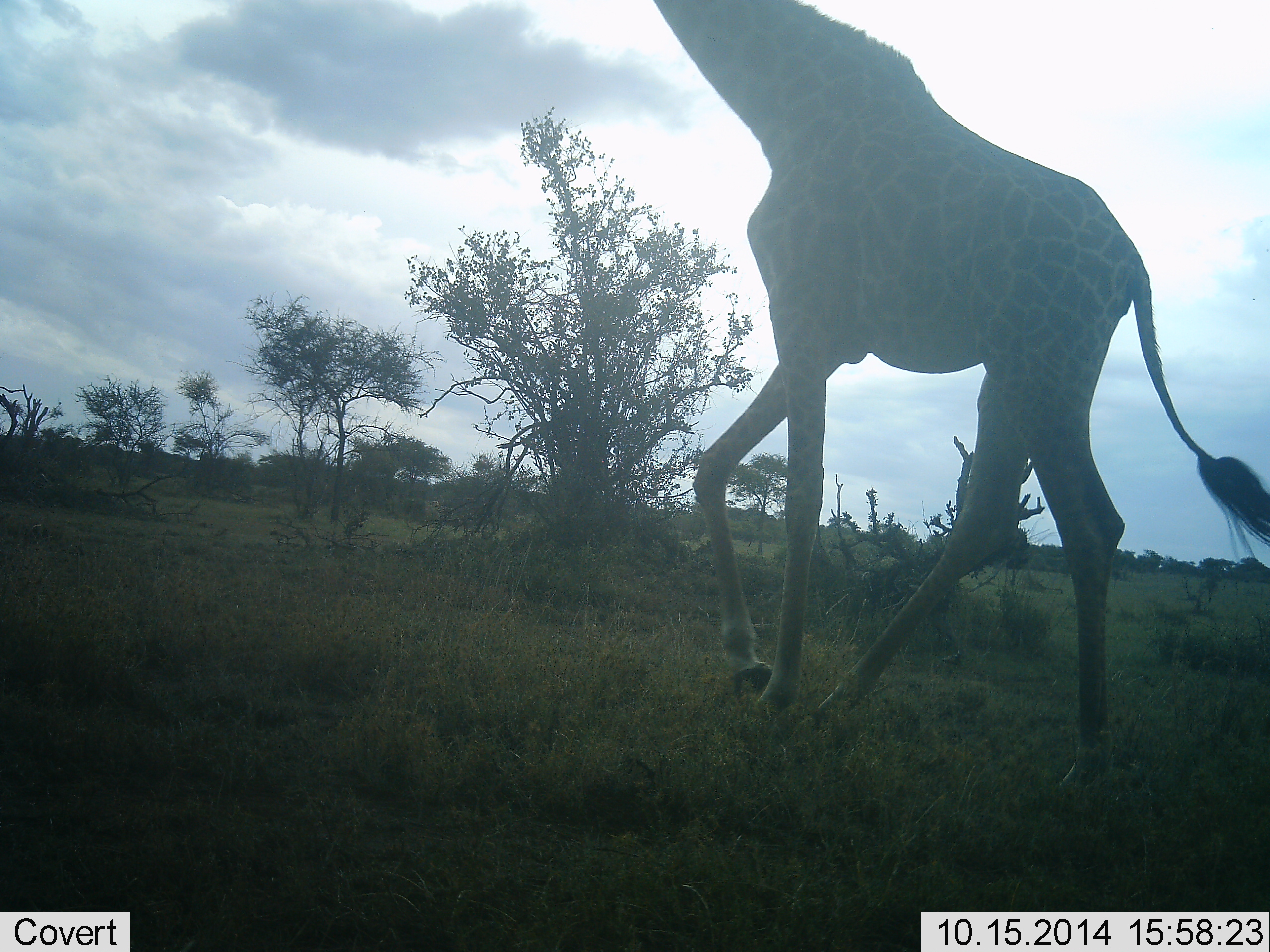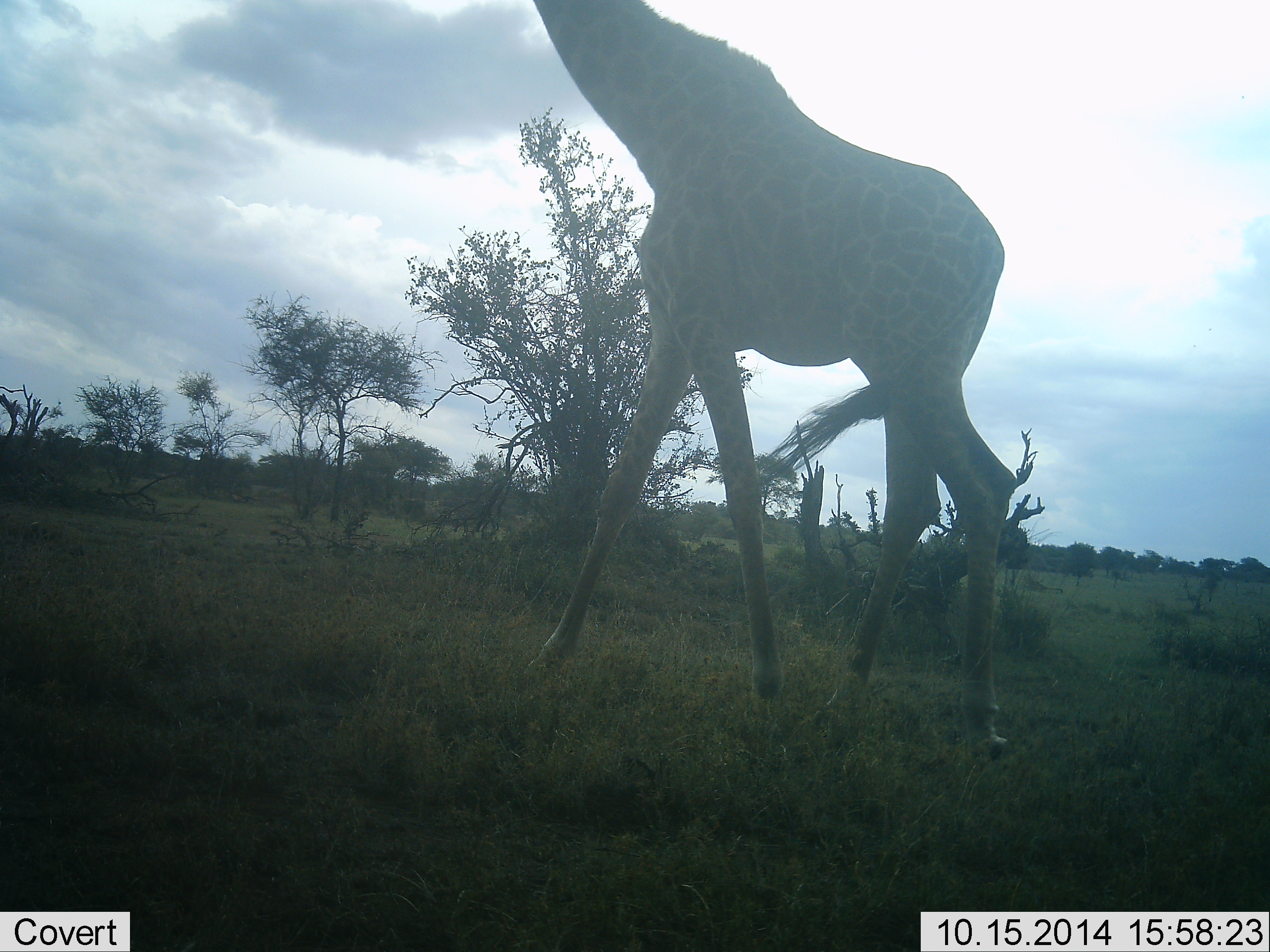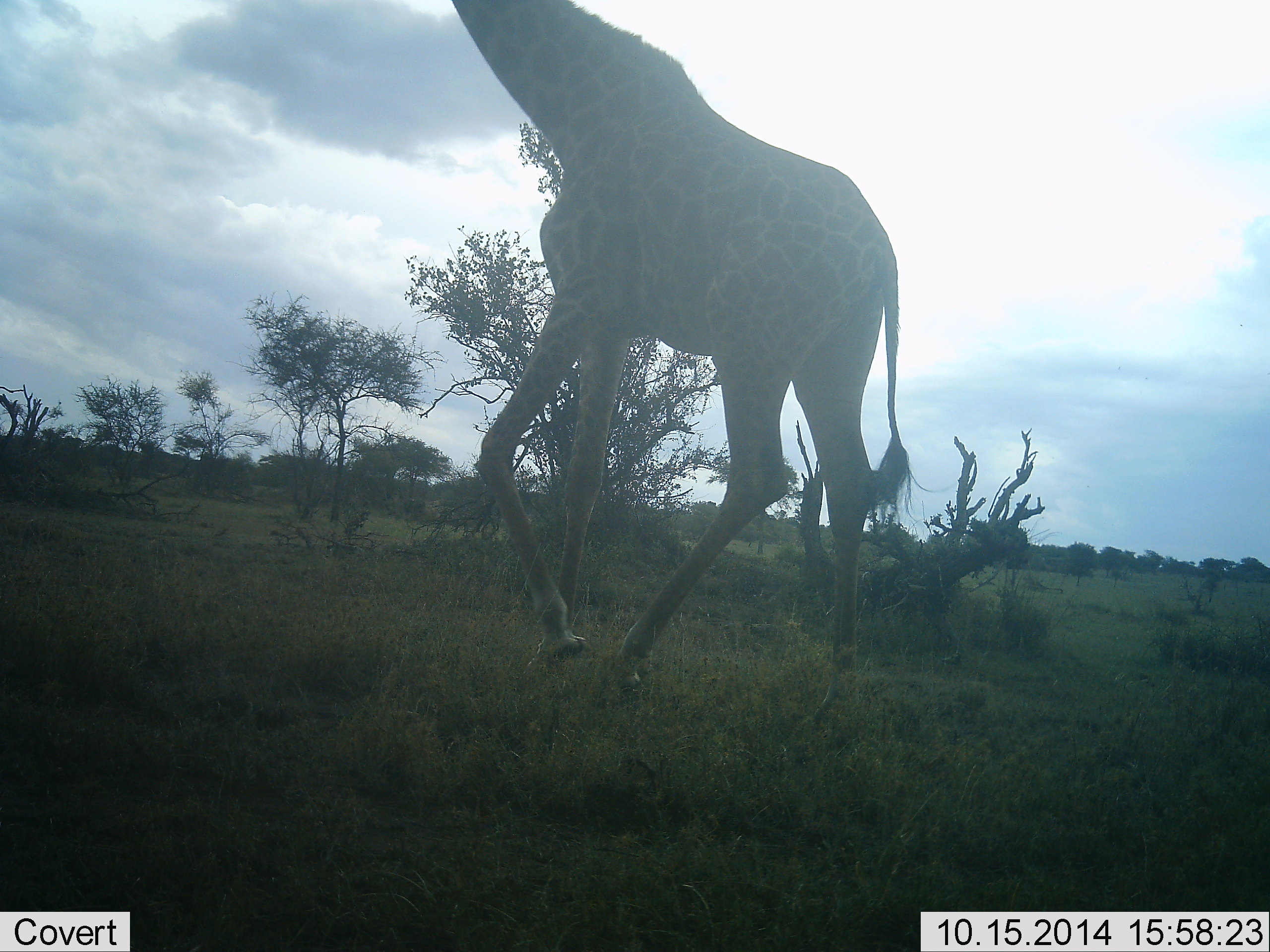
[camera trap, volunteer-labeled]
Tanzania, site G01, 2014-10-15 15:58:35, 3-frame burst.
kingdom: Animalia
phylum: Chordata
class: Mammalia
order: Artiodactyla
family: Giraffidae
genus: Giraffa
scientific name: Giraffa camelopardalis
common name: giraffe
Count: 1.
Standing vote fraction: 0%.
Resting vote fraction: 0%.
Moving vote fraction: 100%.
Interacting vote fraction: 0%.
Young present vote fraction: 0%.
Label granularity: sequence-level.